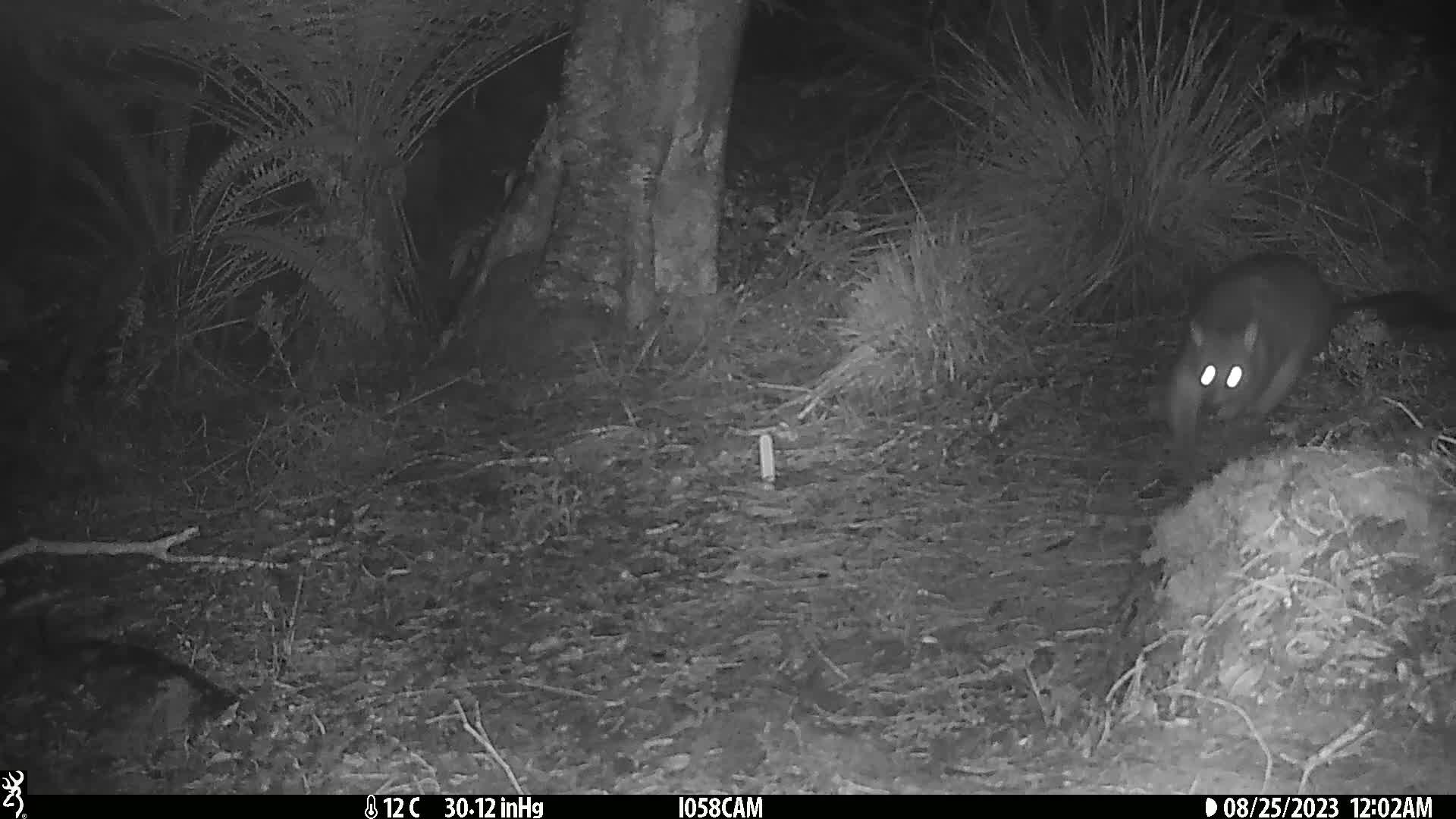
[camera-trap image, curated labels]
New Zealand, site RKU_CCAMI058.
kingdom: Animalia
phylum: Chordata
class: Mammalia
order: Diprotodontia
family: Phalangeridae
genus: Trichosurus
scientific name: Trichosurus vulpecula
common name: common brushtail possum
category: possum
Possum (common brushtail possum) (Trichosurus vulpecula).